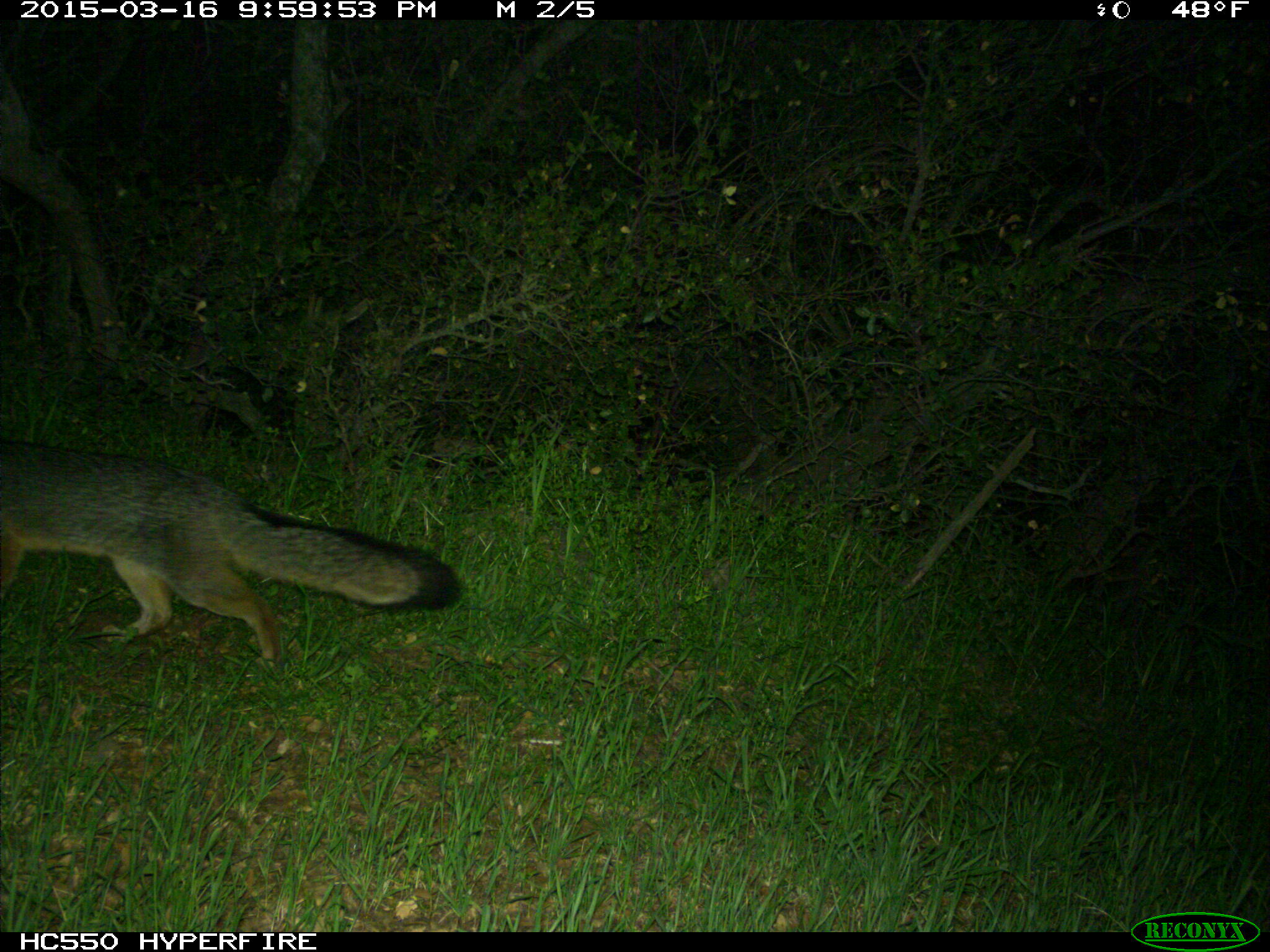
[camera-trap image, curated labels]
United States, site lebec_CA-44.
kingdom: Animalia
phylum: Chordata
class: Mammalia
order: Carnivora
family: Canidae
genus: Urocyon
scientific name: Urocyon cinereoargenteus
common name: gray fox